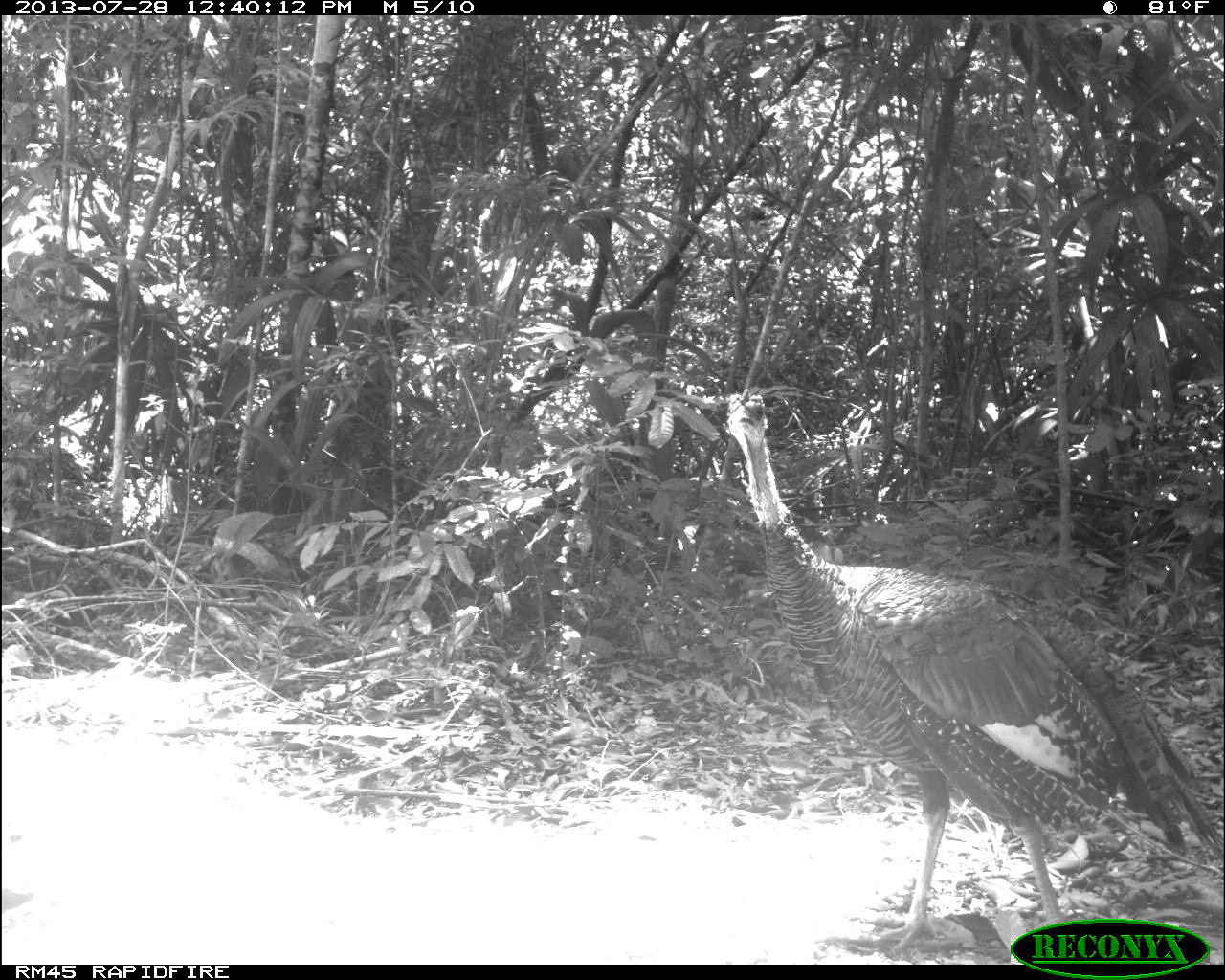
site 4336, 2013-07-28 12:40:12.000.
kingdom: Animalia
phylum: Chordata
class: Aves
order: Galliformes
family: Phasianidae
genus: Meleagris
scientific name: Meleagris ocellata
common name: ocellated turkey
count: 1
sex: male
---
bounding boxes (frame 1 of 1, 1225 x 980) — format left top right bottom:
meleagris ocellata: 715 382 1224 956